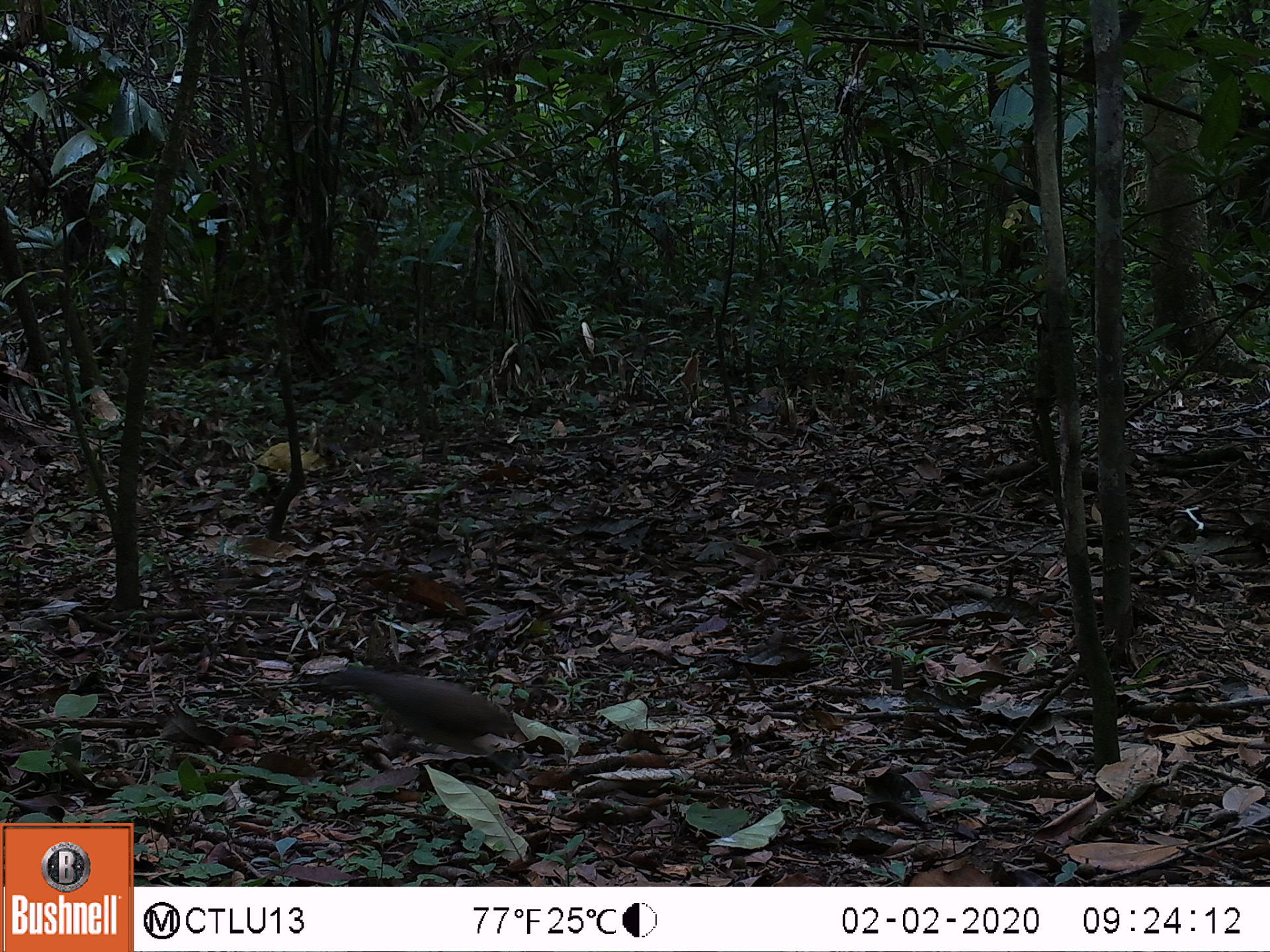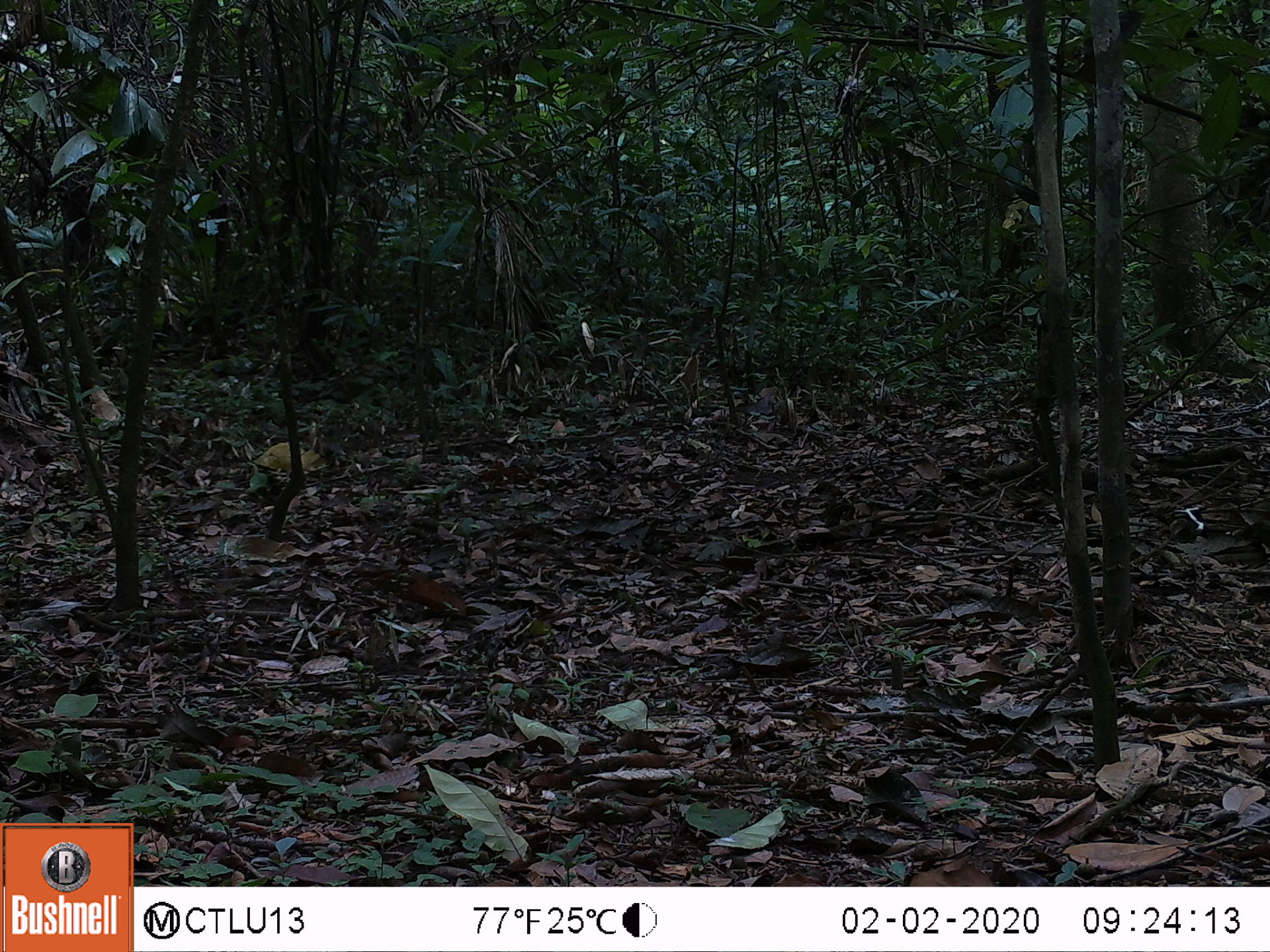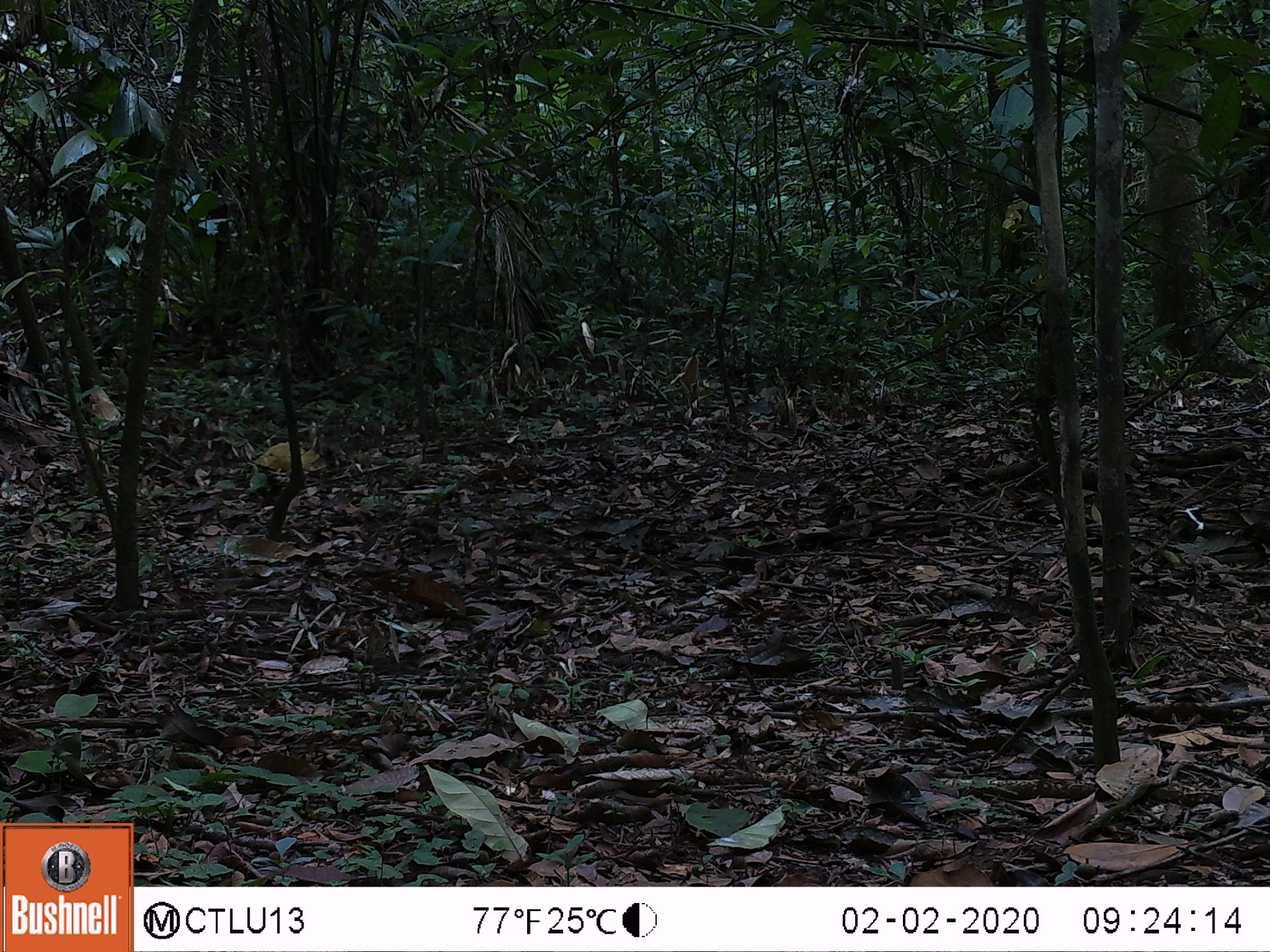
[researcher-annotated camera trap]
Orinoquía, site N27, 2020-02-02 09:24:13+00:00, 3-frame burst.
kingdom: Animalia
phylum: Chordata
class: Aves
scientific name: Aves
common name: bird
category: unknown bird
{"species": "unknown bird (bird) (Aves)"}